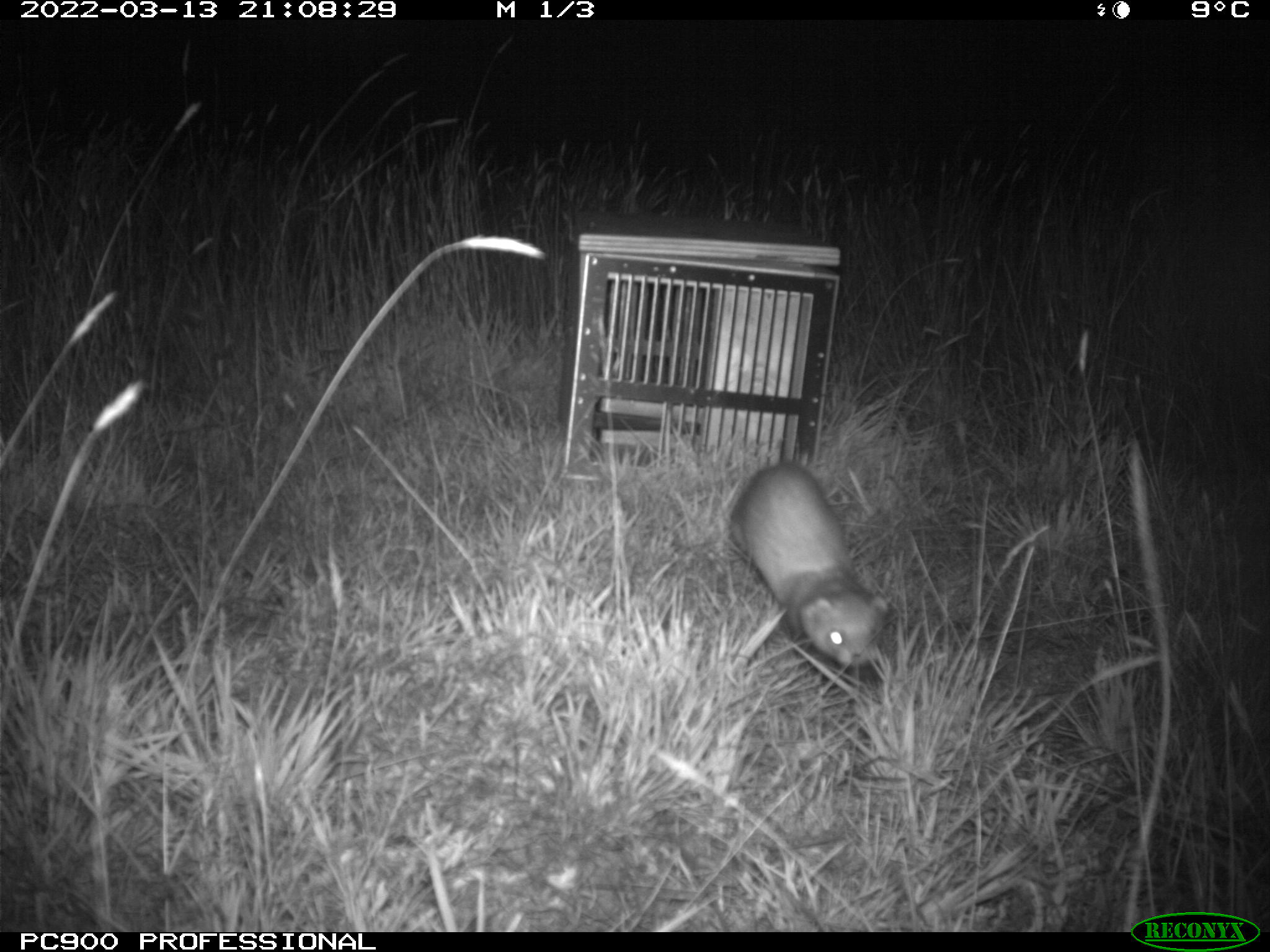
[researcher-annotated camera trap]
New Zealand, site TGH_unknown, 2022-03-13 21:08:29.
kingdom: Animalia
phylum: Chordata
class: Mammalia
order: Carnivora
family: Mustelidae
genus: Mustela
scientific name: Mustela furo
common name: ferret